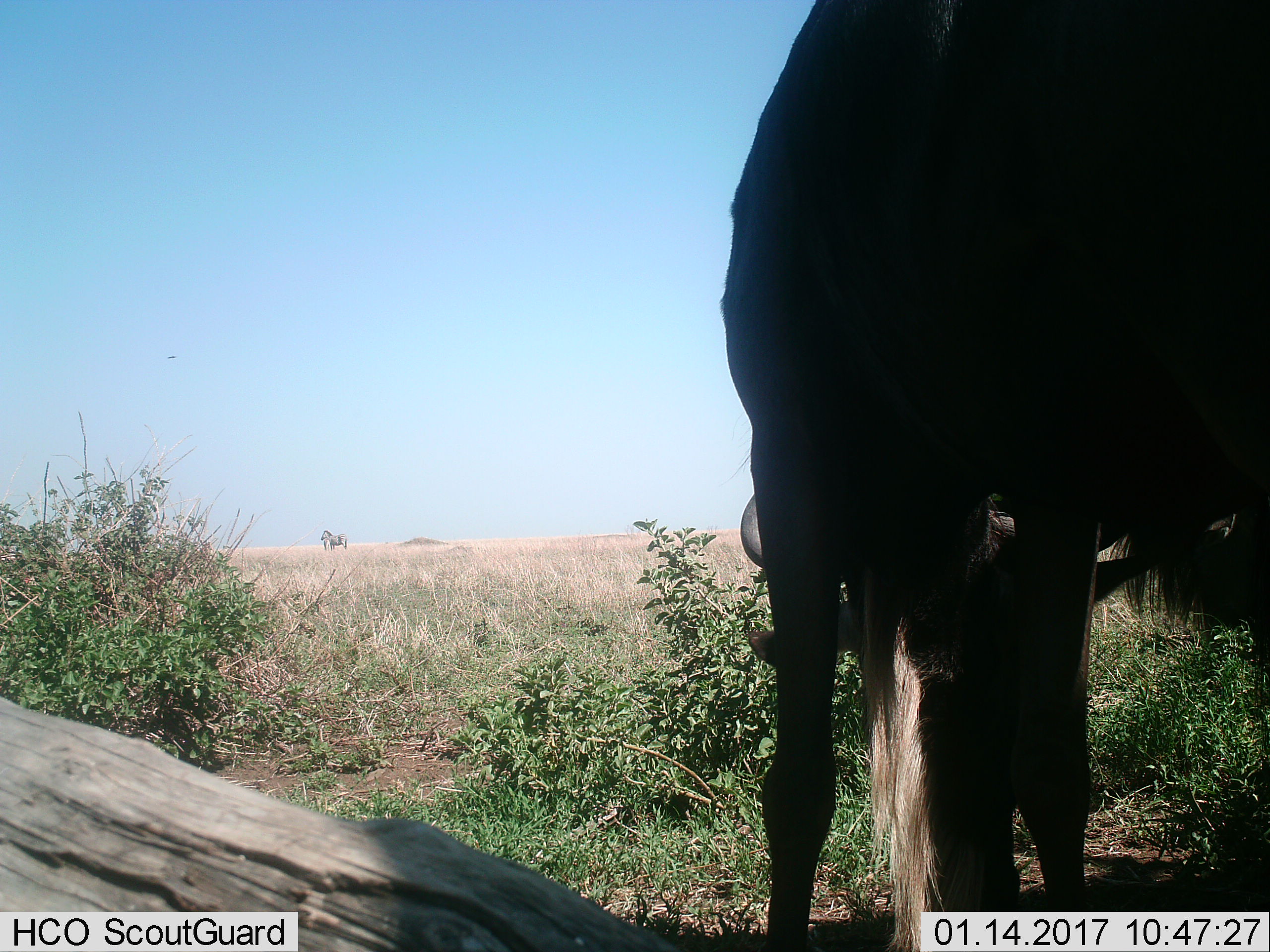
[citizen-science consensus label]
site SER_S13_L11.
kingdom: Animalia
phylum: Chordata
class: Mammalia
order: Artiodactyla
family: Bovidae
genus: Connochaetes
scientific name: Connochaetes taurinus taurinus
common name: blue wildebeest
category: wildebeestblue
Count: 1.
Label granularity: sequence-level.